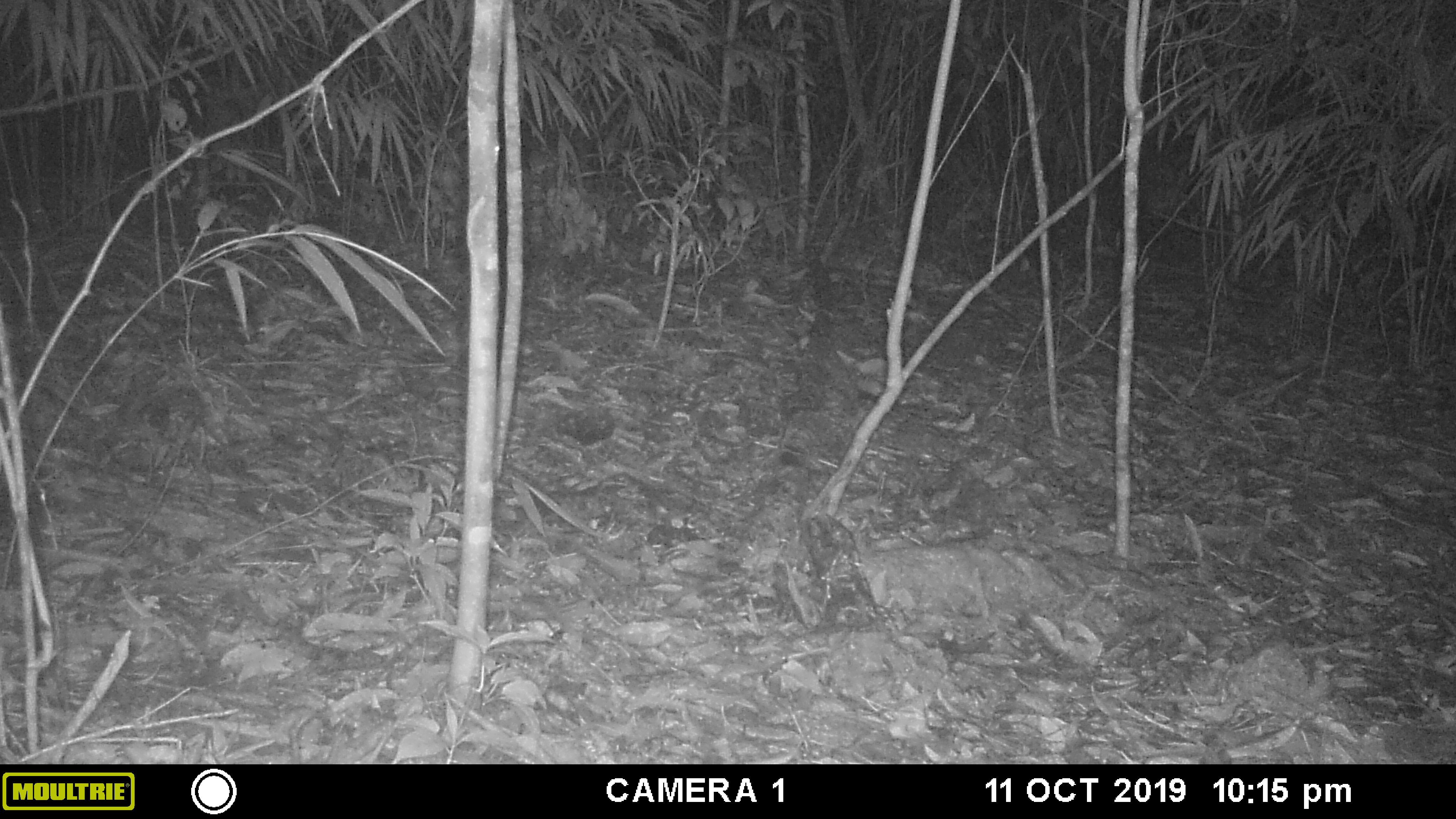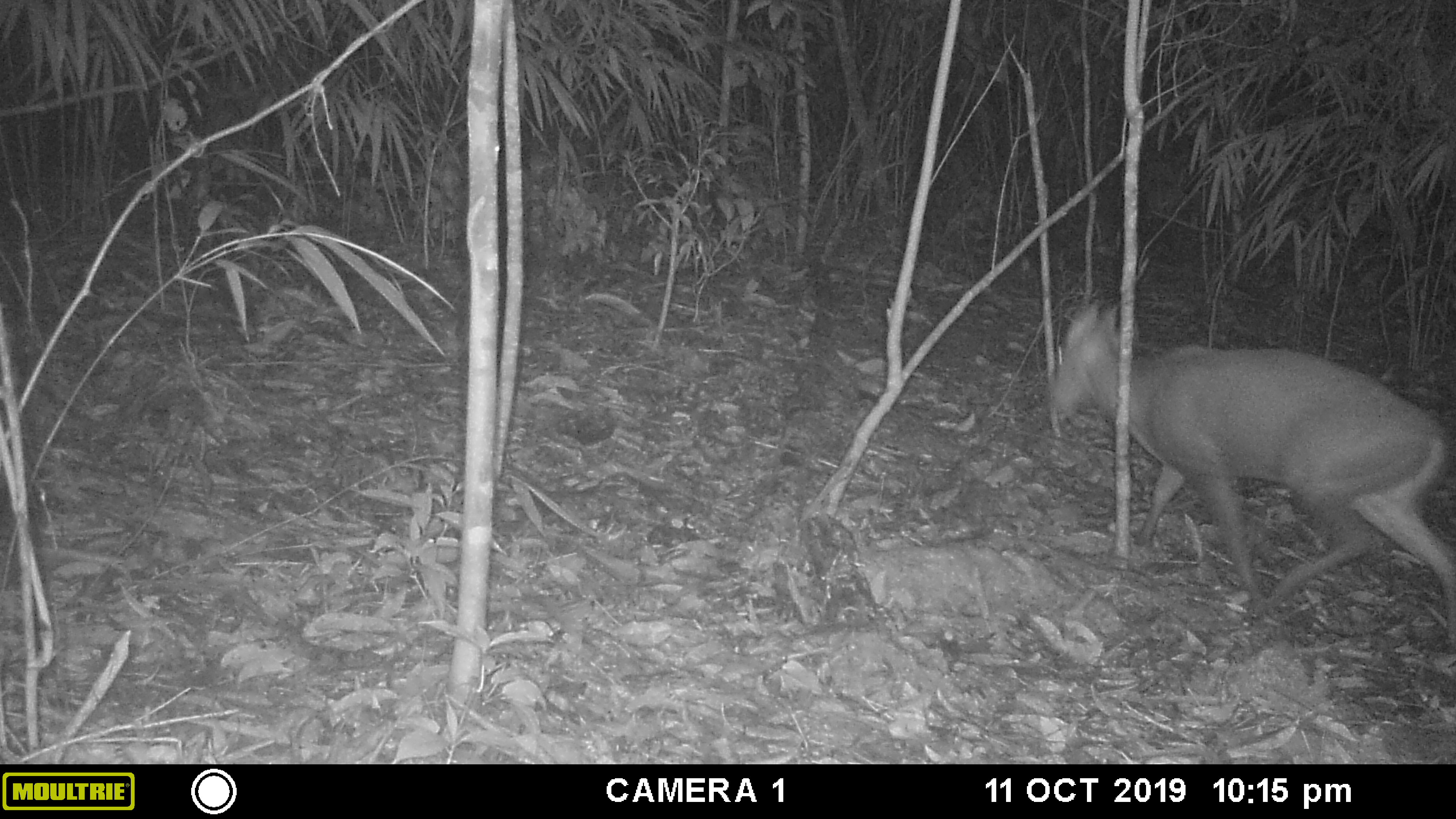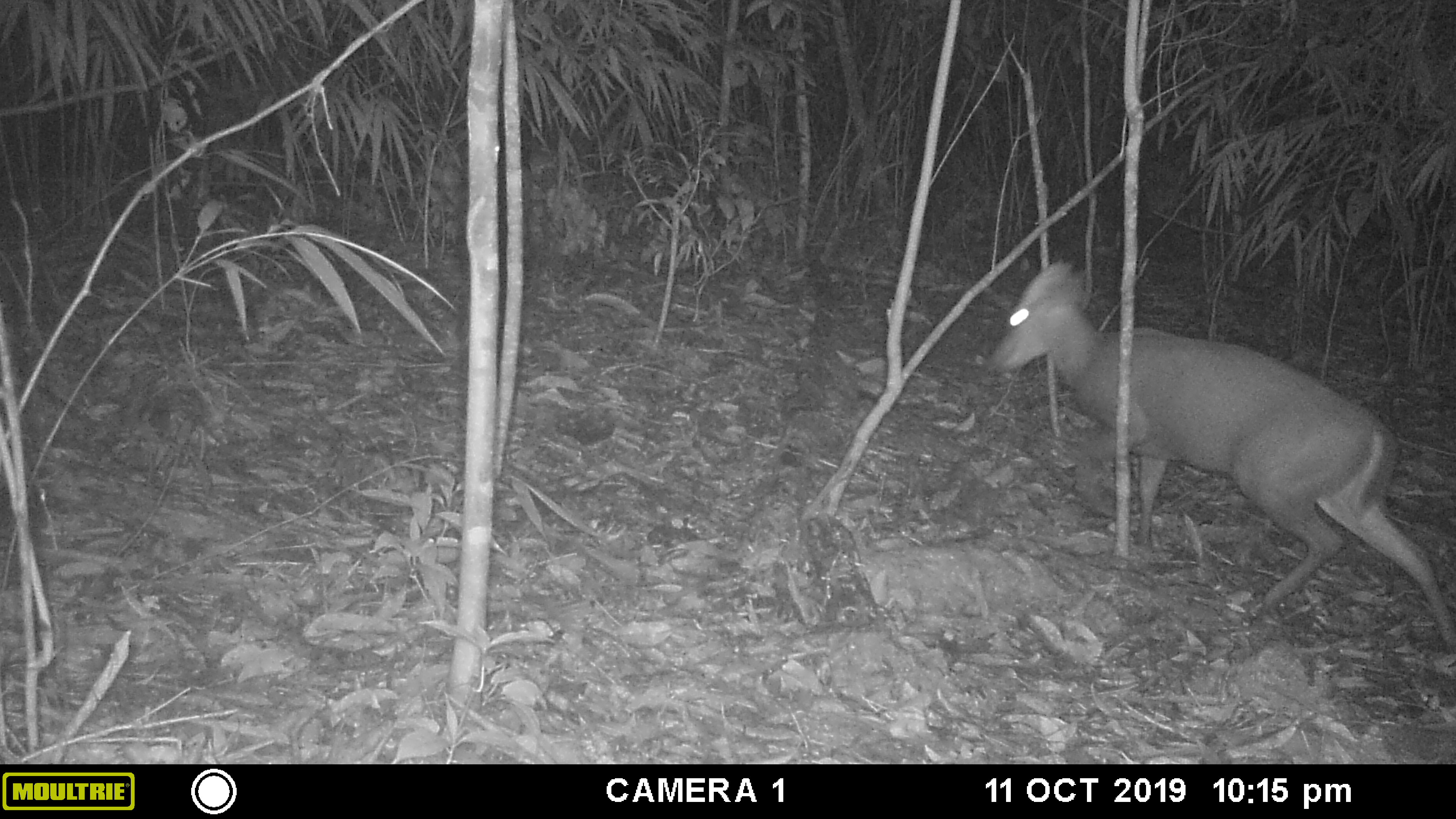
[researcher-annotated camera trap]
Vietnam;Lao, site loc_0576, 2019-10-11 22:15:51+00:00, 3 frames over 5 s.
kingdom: Animalia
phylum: Chordata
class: Mammalia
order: Artiodactyla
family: Cervidae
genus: Muntiacus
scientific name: Muntiacus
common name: muntjacs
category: unidentified muntjac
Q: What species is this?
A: Unidentified muntjac (muntjacs) (Muntiacus).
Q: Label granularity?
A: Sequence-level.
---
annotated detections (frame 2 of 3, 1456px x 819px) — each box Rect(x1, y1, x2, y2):
unidentified muntjac: Rect(1050, 299, 1456, 644)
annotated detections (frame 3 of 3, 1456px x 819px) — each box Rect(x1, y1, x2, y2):
unidentified muntjac: Rect(991, 258, 1456, 648)